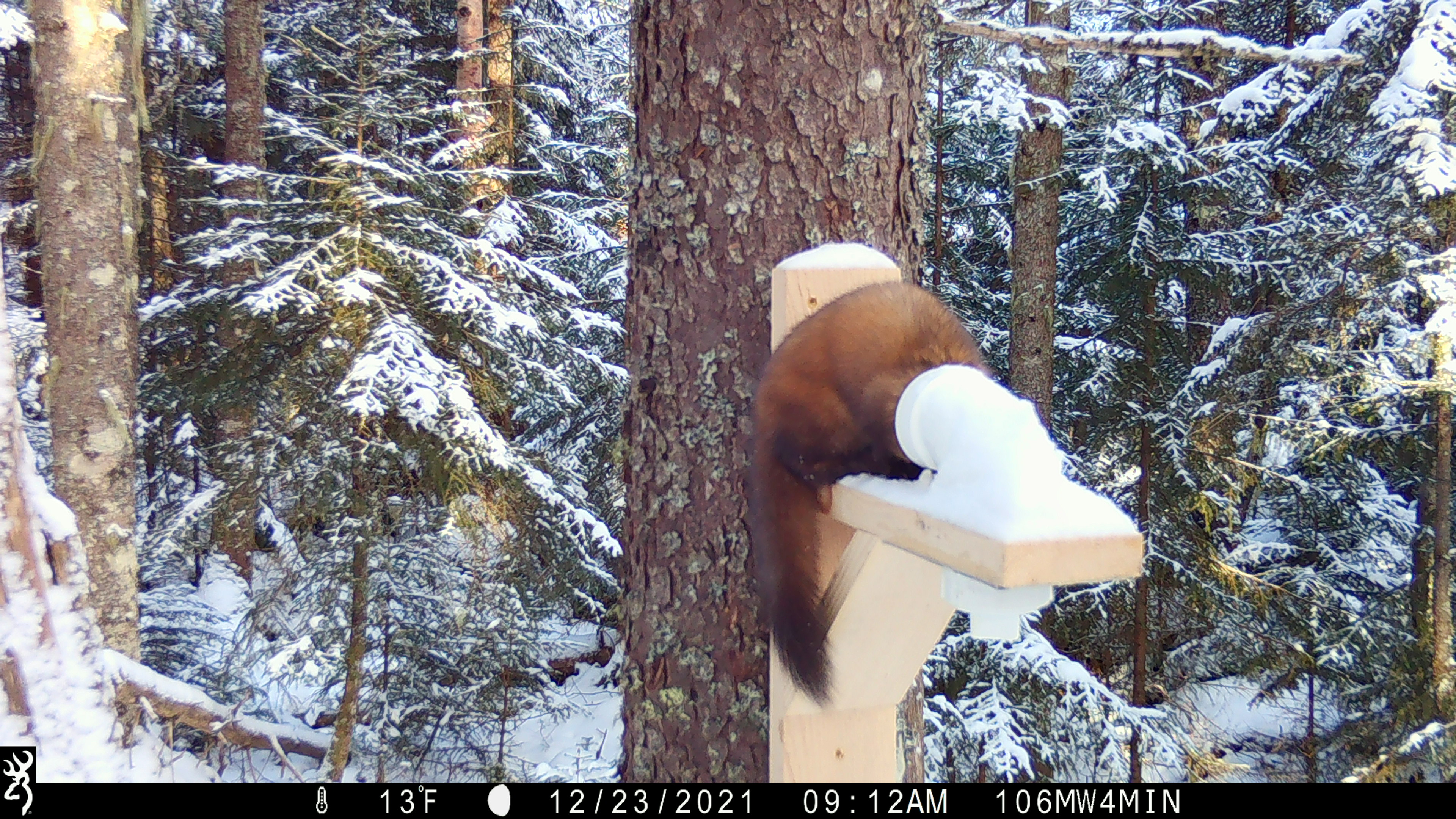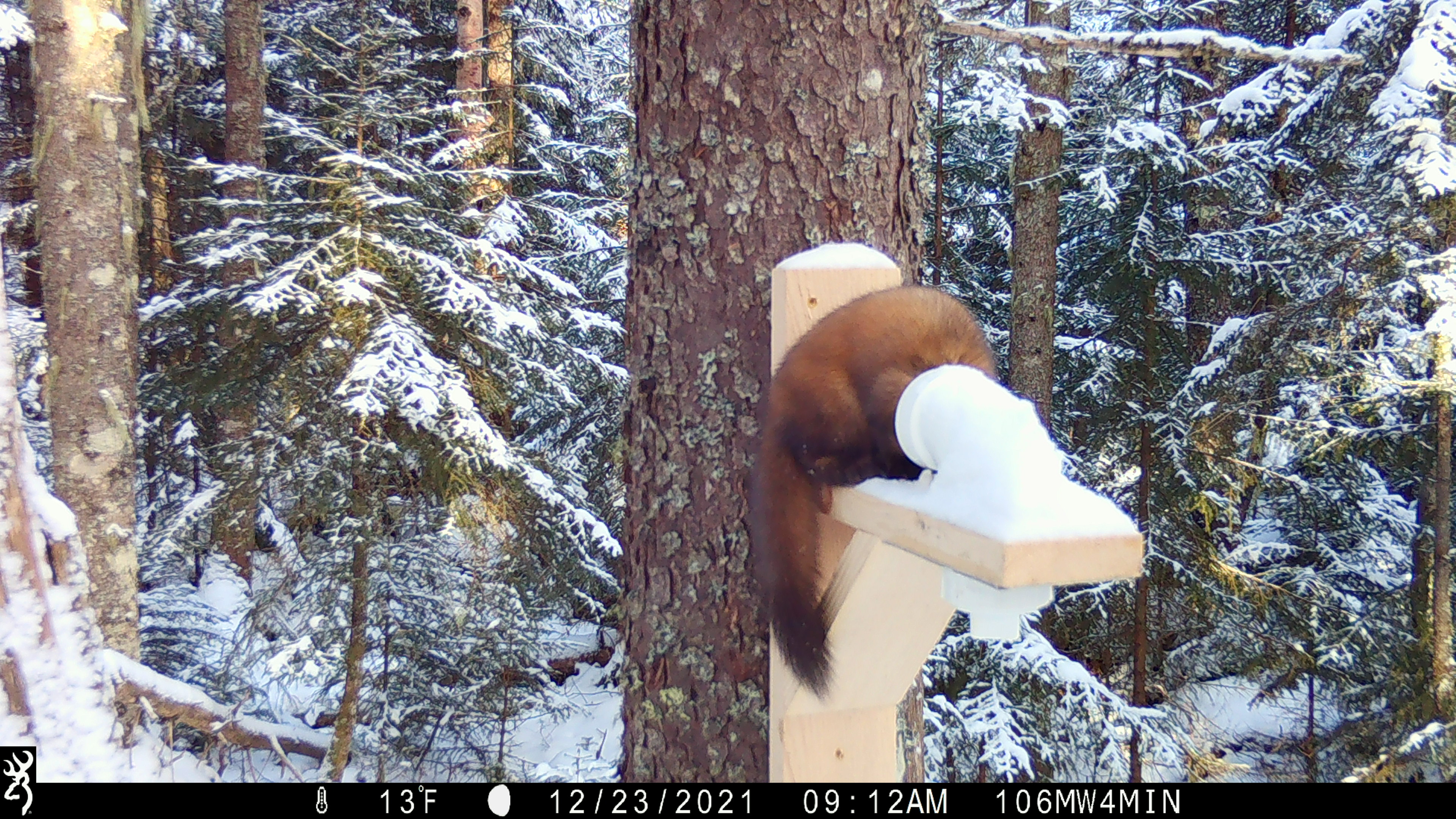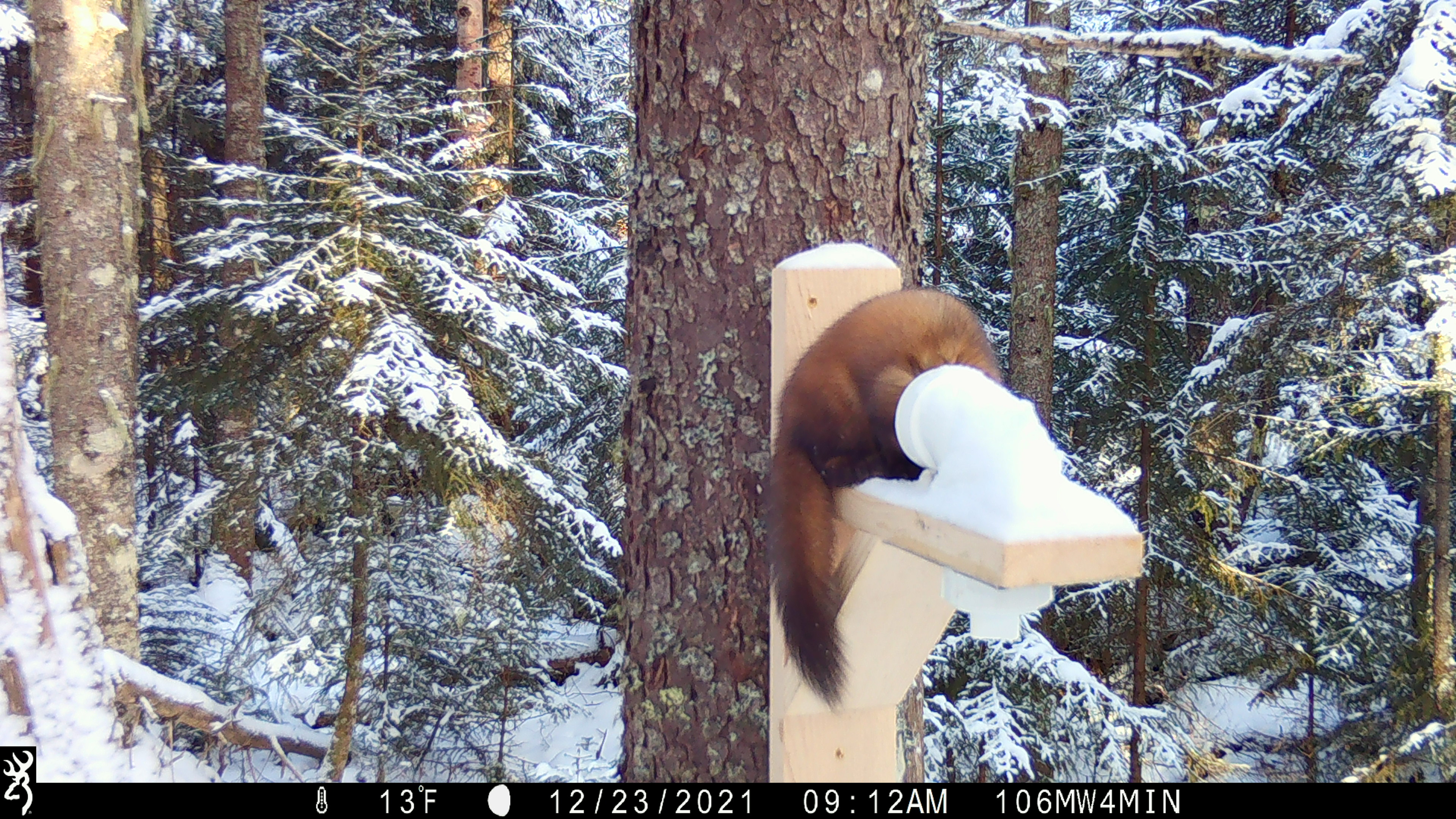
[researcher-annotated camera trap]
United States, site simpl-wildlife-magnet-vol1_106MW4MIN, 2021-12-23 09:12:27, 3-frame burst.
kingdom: Animalia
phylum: Chordata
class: Mammalia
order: Carnivora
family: Mustelidae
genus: Martes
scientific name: Martes americana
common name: american marten